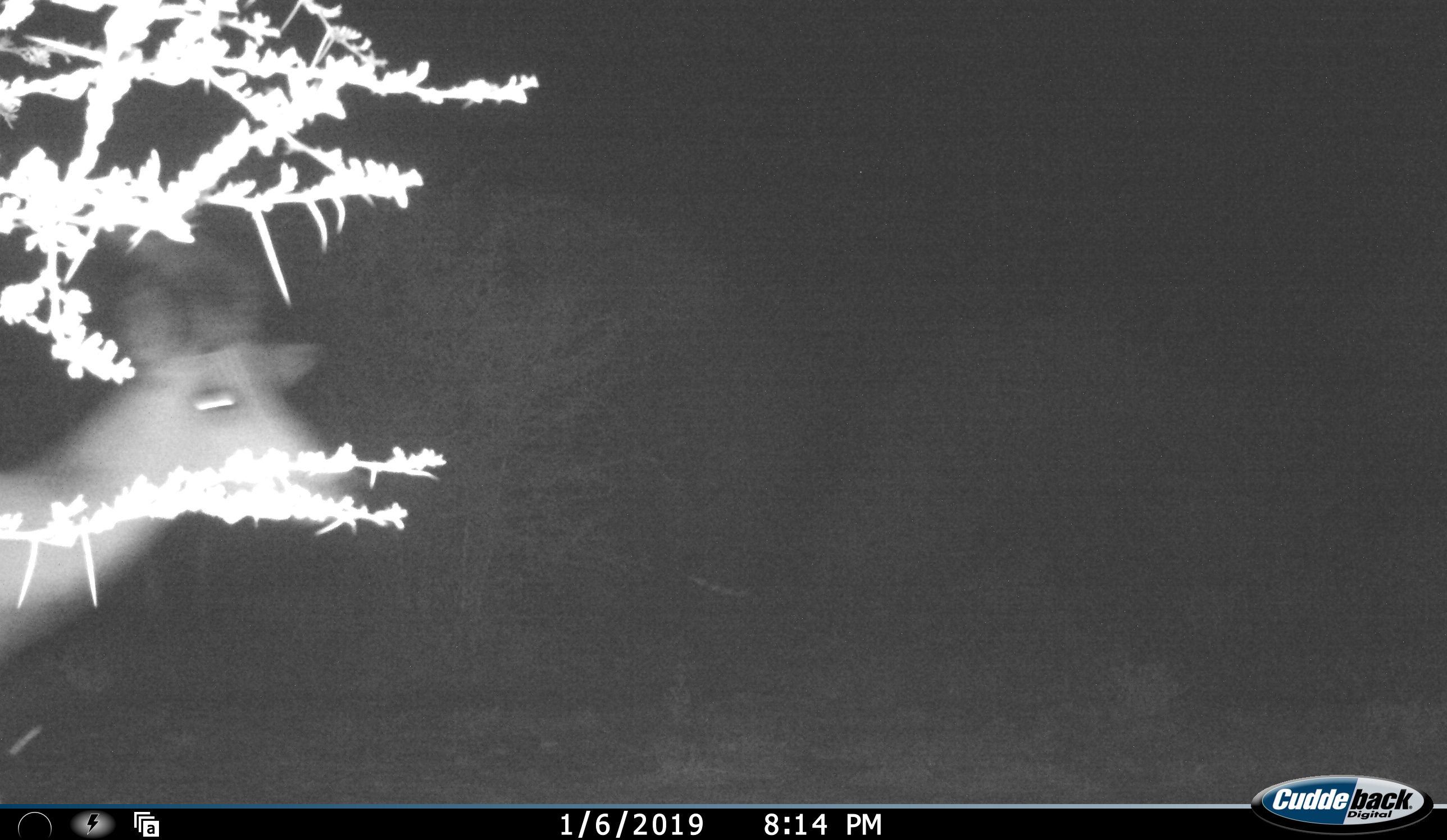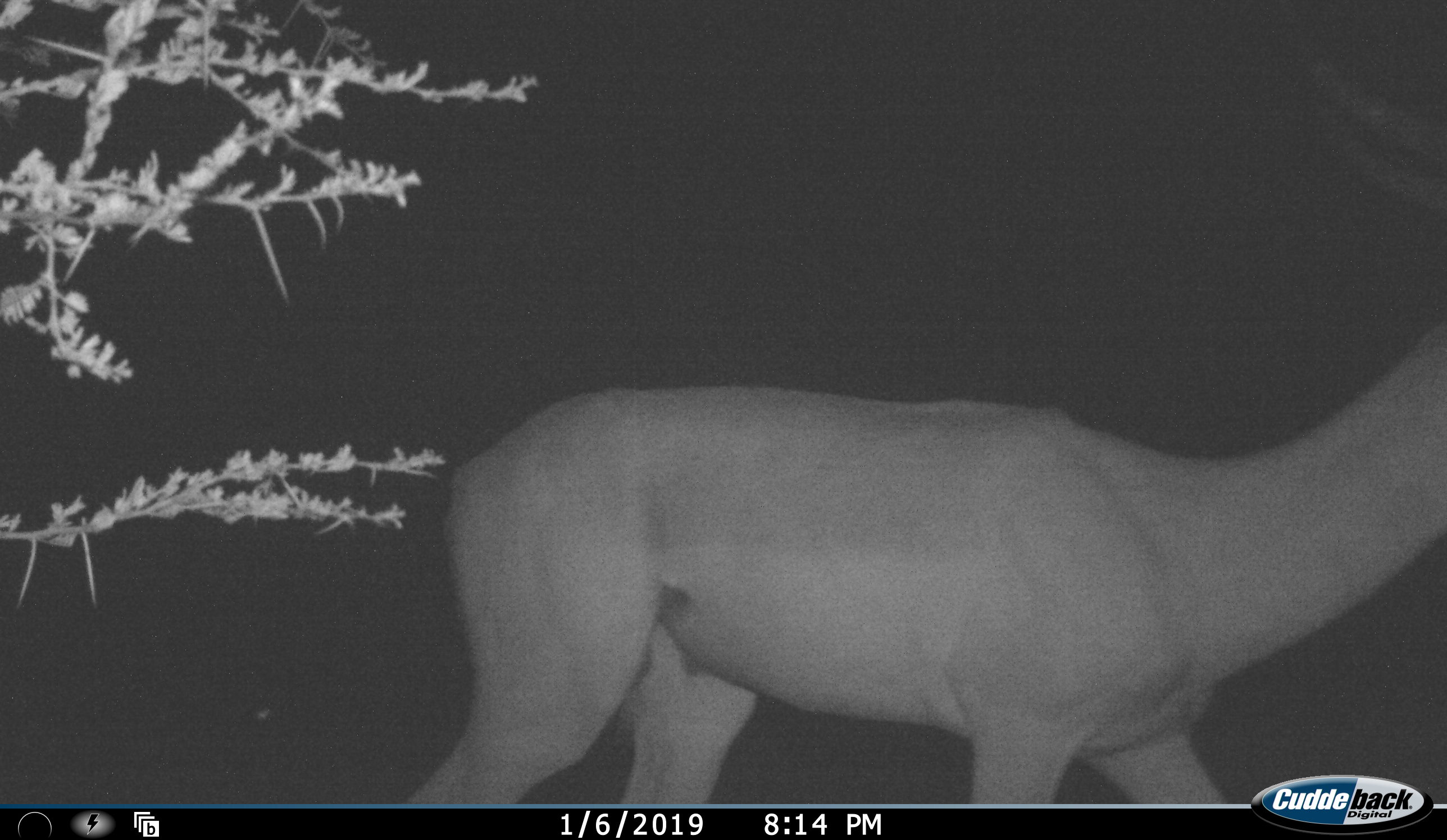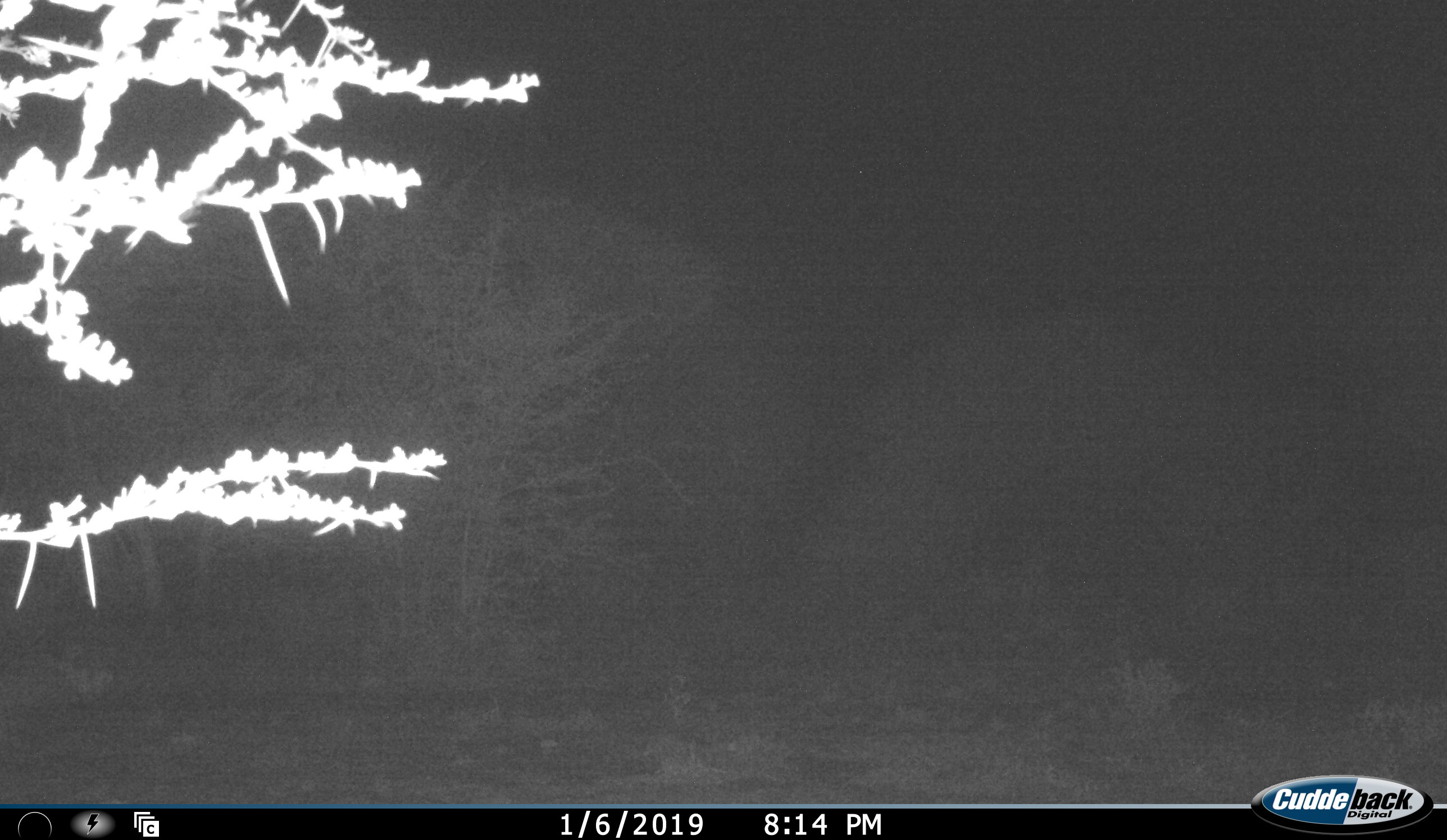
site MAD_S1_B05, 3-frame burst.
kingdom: Animalia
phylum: Chordata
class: Mammalia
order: Artiodactyla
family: Bovidae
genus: Aepyceros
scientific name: Aepyceros melampus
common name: impala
Impala (Aepyceros melampus), count 1. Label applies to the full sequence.